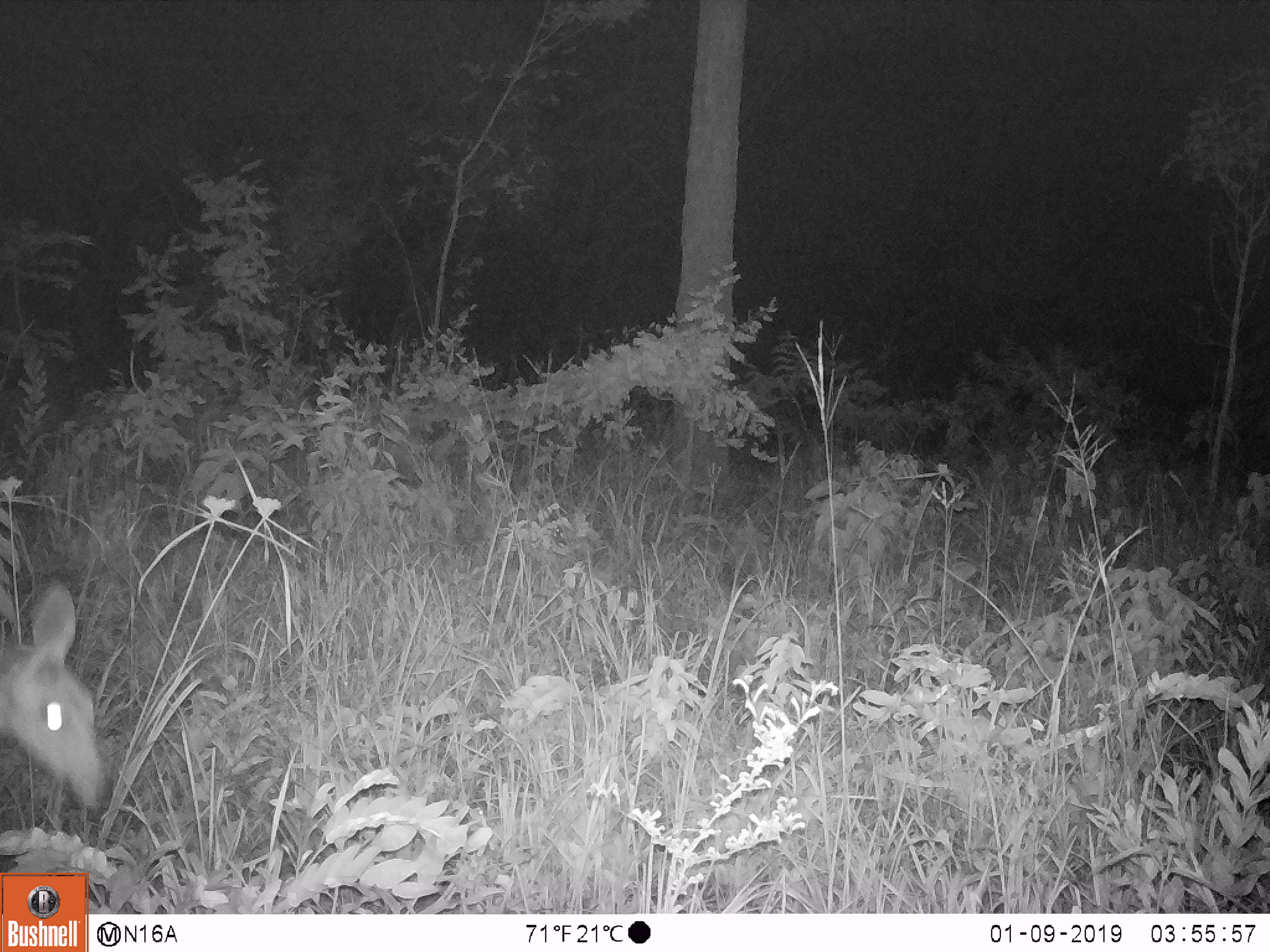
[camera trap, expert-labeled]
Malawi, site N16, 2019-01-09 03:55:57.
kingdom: Animalia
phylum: Chordata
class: Mammalia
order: Artiodactyla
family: Bovidae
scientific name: Antilopinae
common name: small antelope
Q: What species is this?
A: Small antelope (Antilopinae).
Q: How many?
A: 1.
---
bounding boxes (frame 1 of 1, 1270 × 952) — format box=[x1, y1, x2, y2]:
small antelope: box=[3, 566, 125, 821]